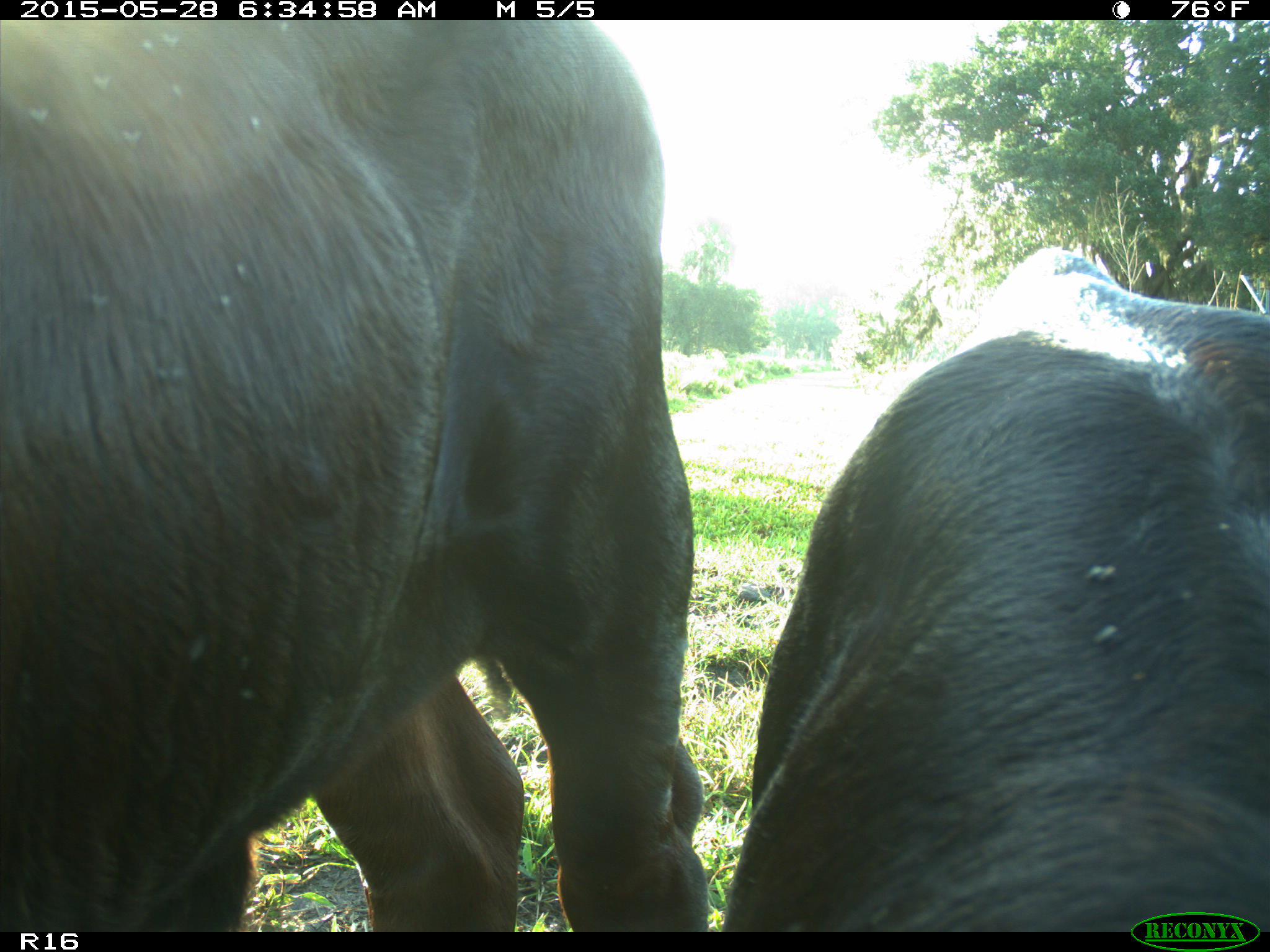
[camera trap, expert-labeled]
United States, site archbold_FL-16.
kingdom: Animalia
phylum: Chordata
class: Mammalia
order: Artiodactyla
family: Bovidae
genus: Bos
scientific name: Bos taurus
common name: domestic cow